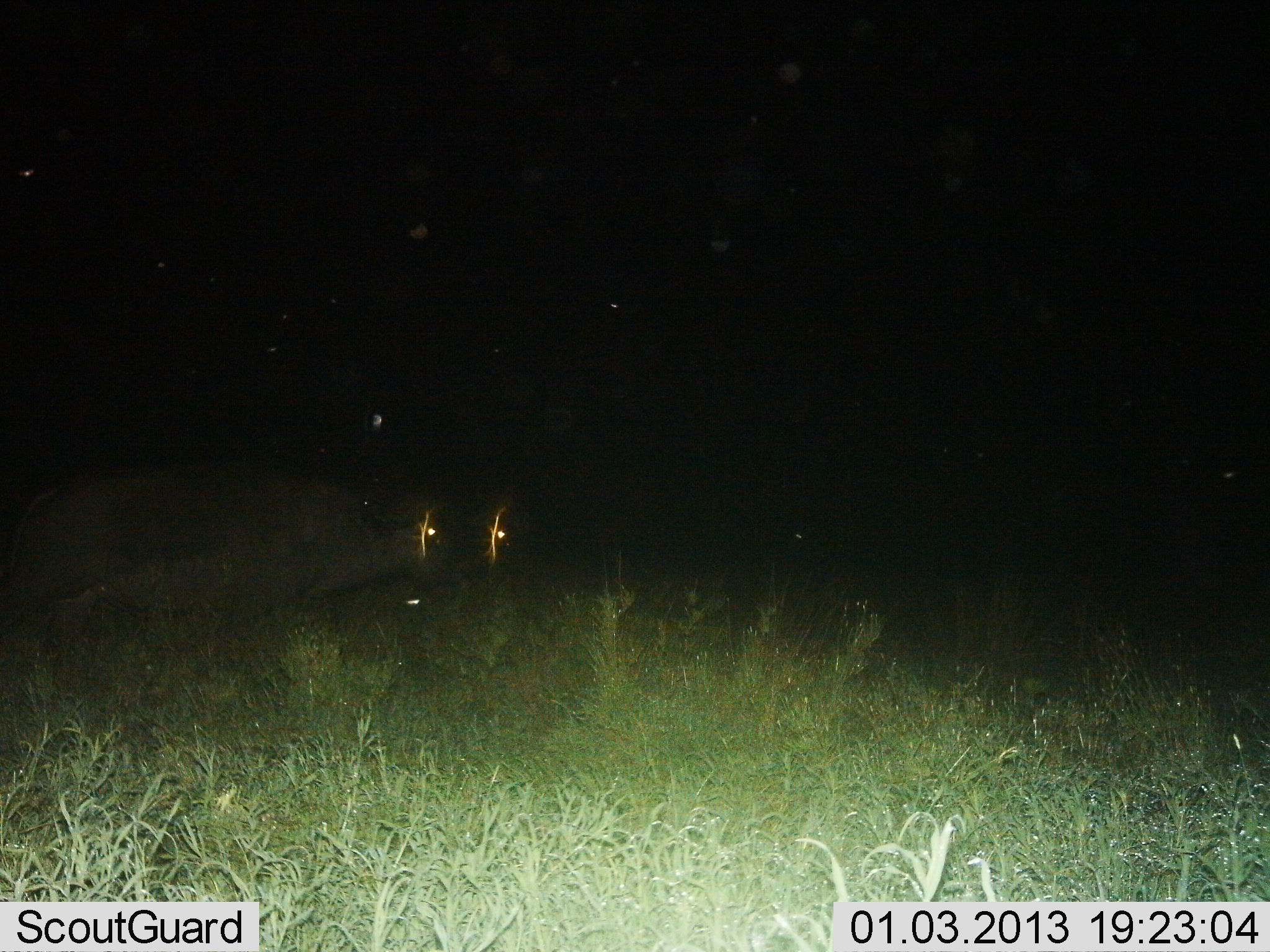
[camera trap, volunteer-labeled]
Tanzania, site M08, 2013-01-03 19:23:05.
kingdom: Animalia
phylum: Chordata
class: Mammalia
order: Artiodactyla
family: Bovidae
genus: Syncerus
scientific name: Syncerus caffer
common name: cape buffalo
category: buffalo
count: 2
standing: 20%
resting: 10%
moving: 80%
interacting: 0%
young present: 0%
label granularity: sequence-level